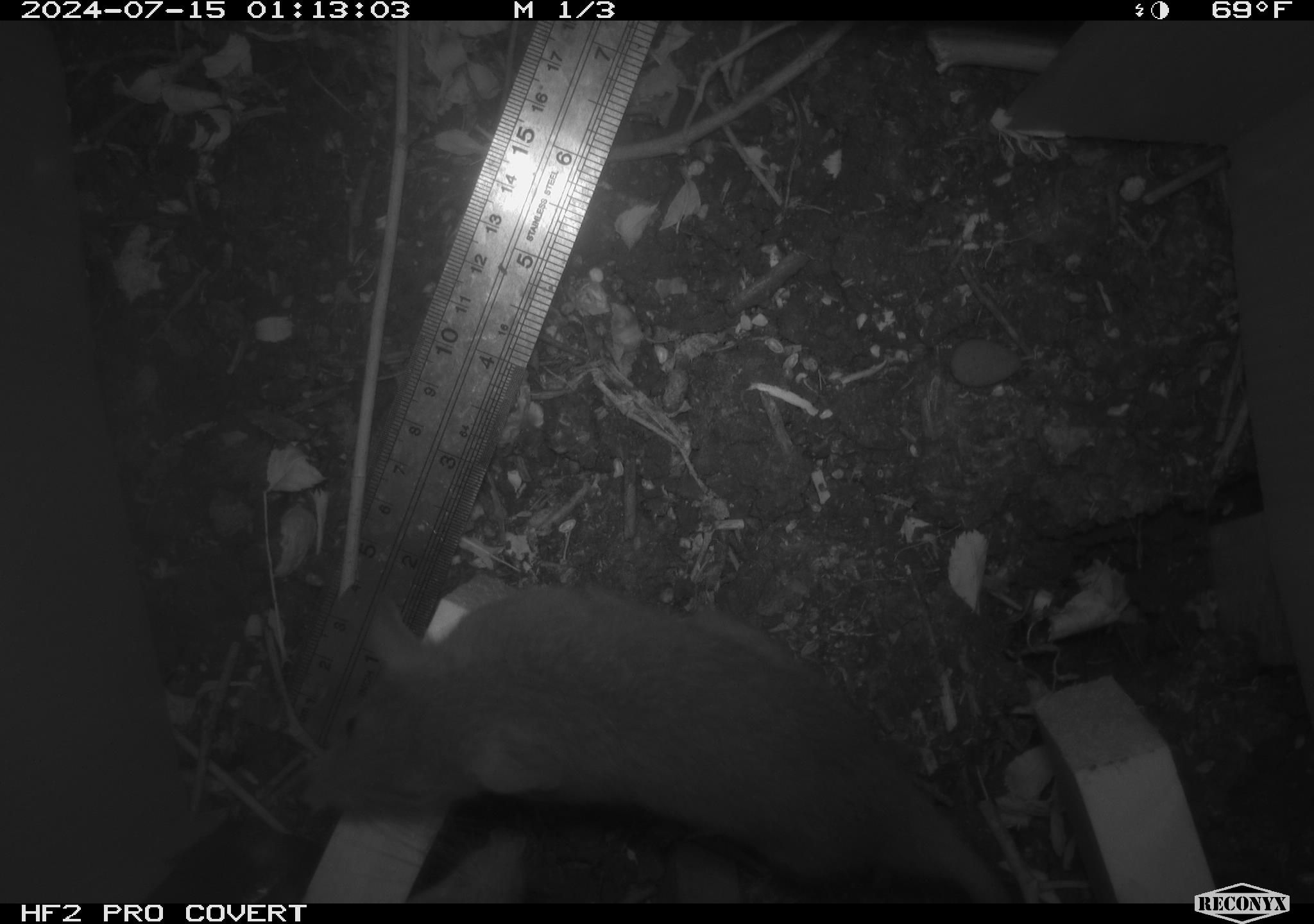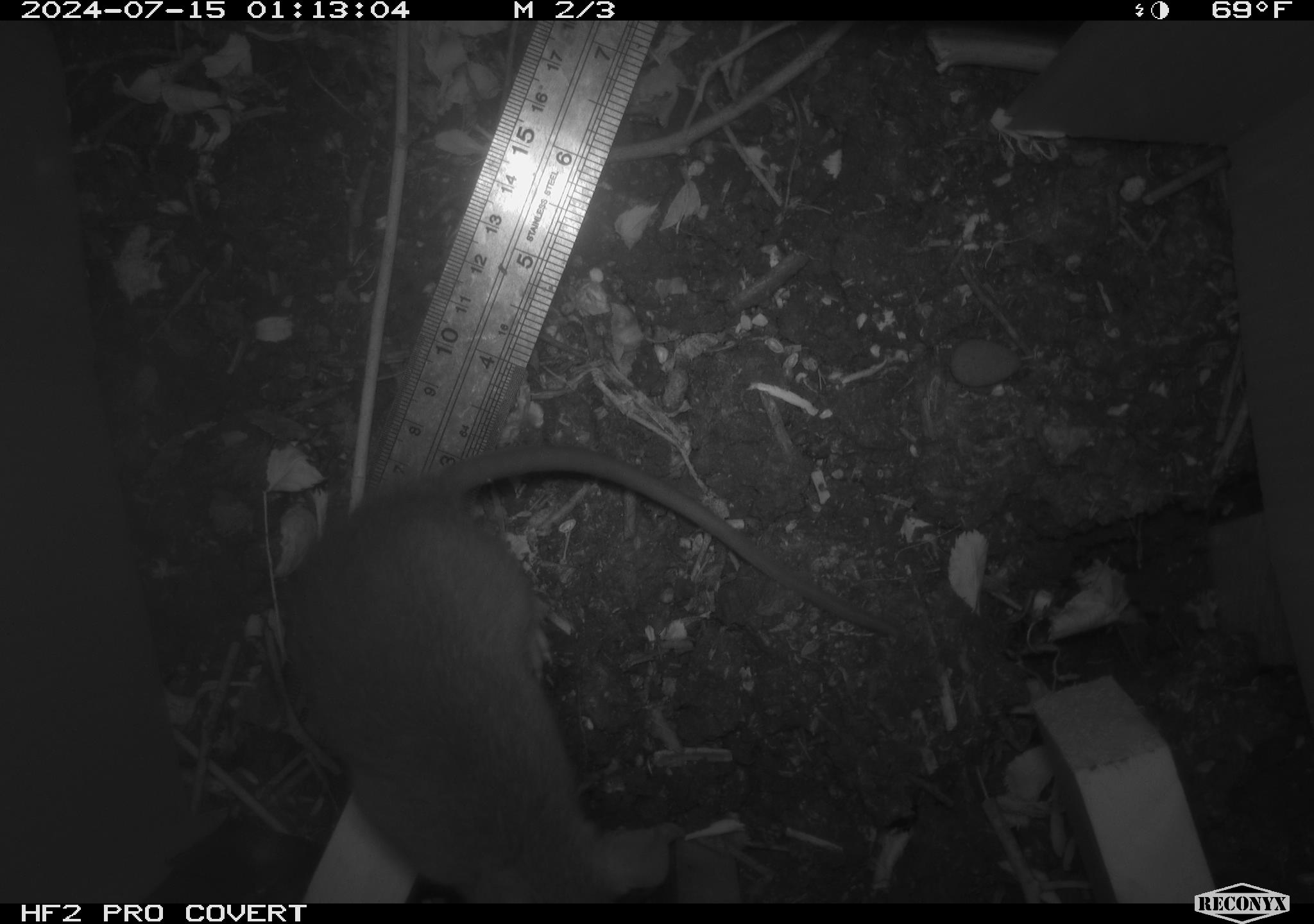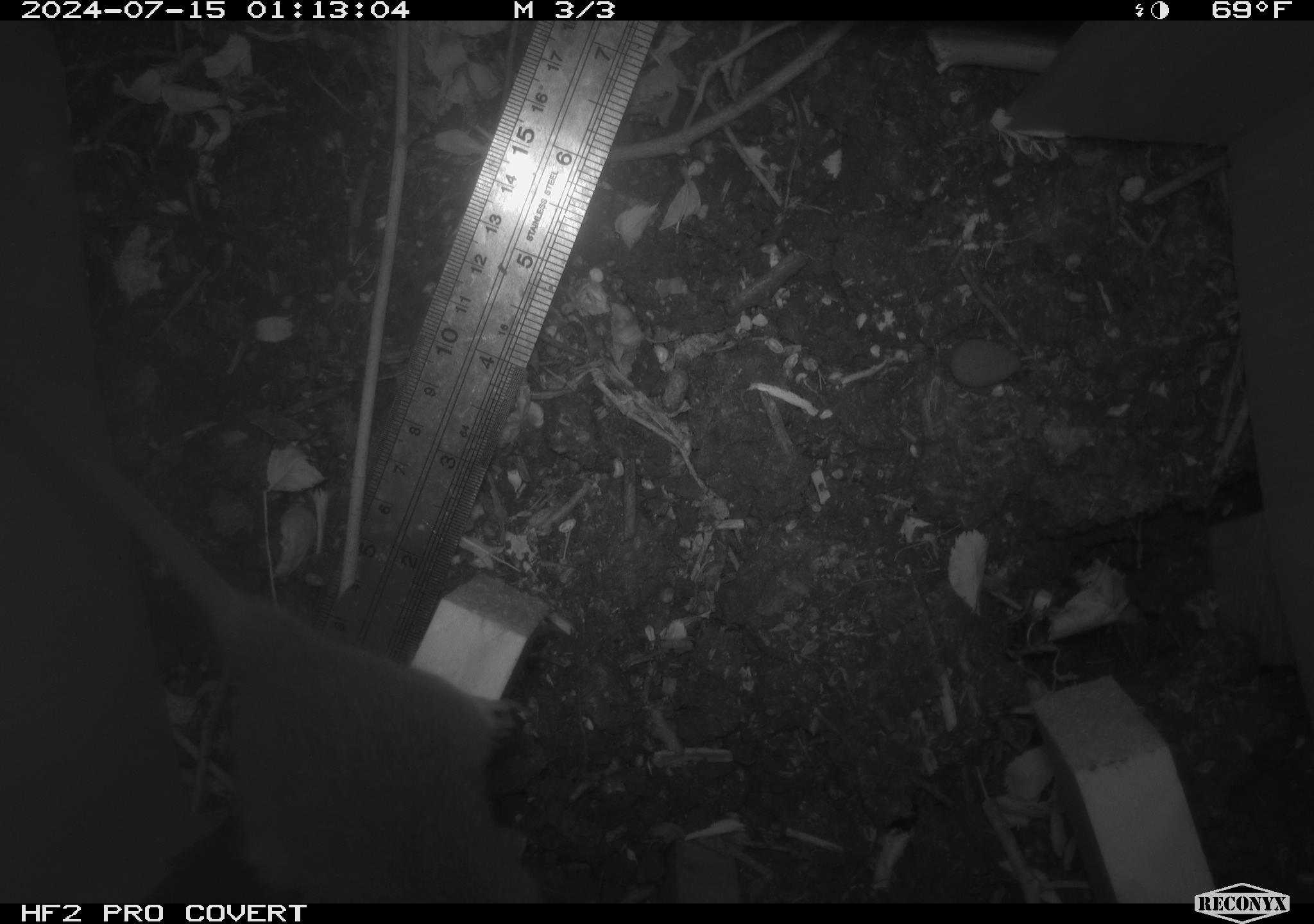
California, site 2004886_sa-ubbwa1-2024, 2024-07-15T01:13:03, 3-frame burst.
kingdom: Animalia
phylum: Chordata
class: Mammalia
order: Rodentia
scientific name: Rodentia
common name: mouse species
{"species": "mouse species (Rodentia)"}